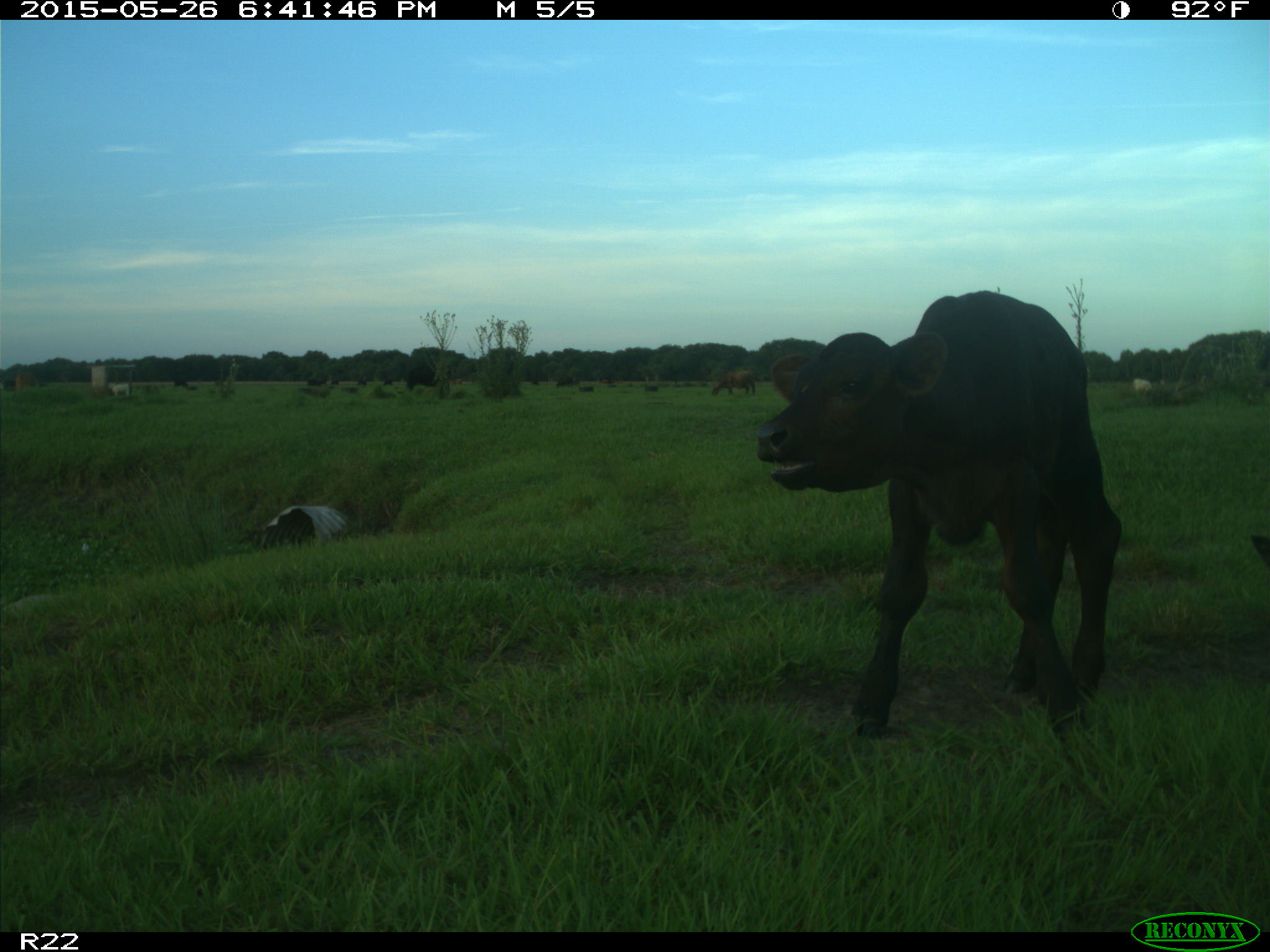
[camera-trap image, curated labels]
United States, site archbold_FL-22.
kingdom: Animalia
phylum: Chordata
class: Mammalia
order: Artiodactyla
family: Bovidae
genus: Bos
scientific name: Bos taurus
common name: domestic cow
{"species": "Bos taurus (domestic cow)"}